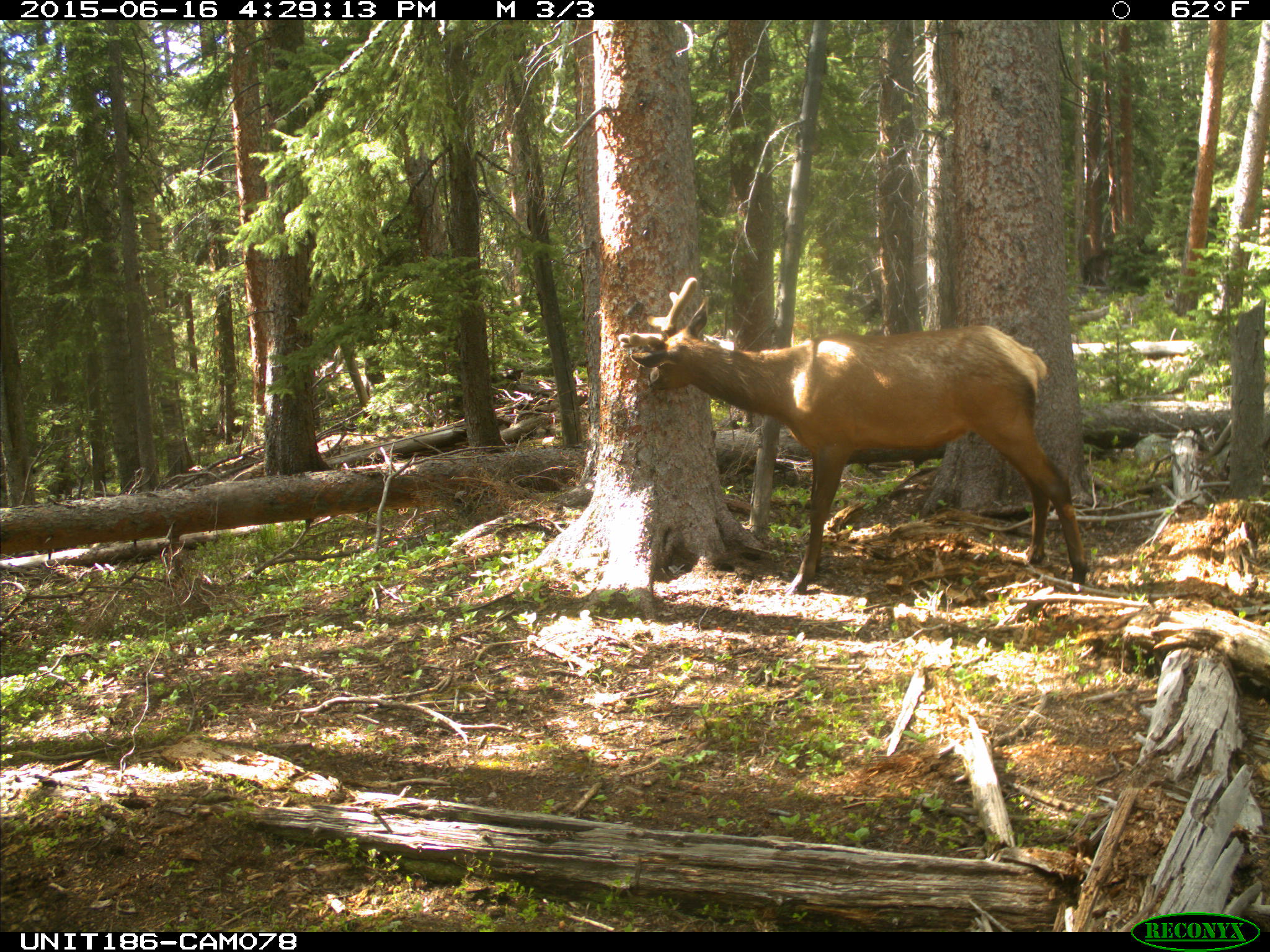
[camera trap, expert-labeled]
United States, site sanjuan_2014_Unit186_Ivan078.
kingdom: Animalia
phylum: Chordata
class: Mammalia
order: Artiodactyla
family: Cervidae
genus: Cervus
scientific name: Cervus elaphus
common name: red deer